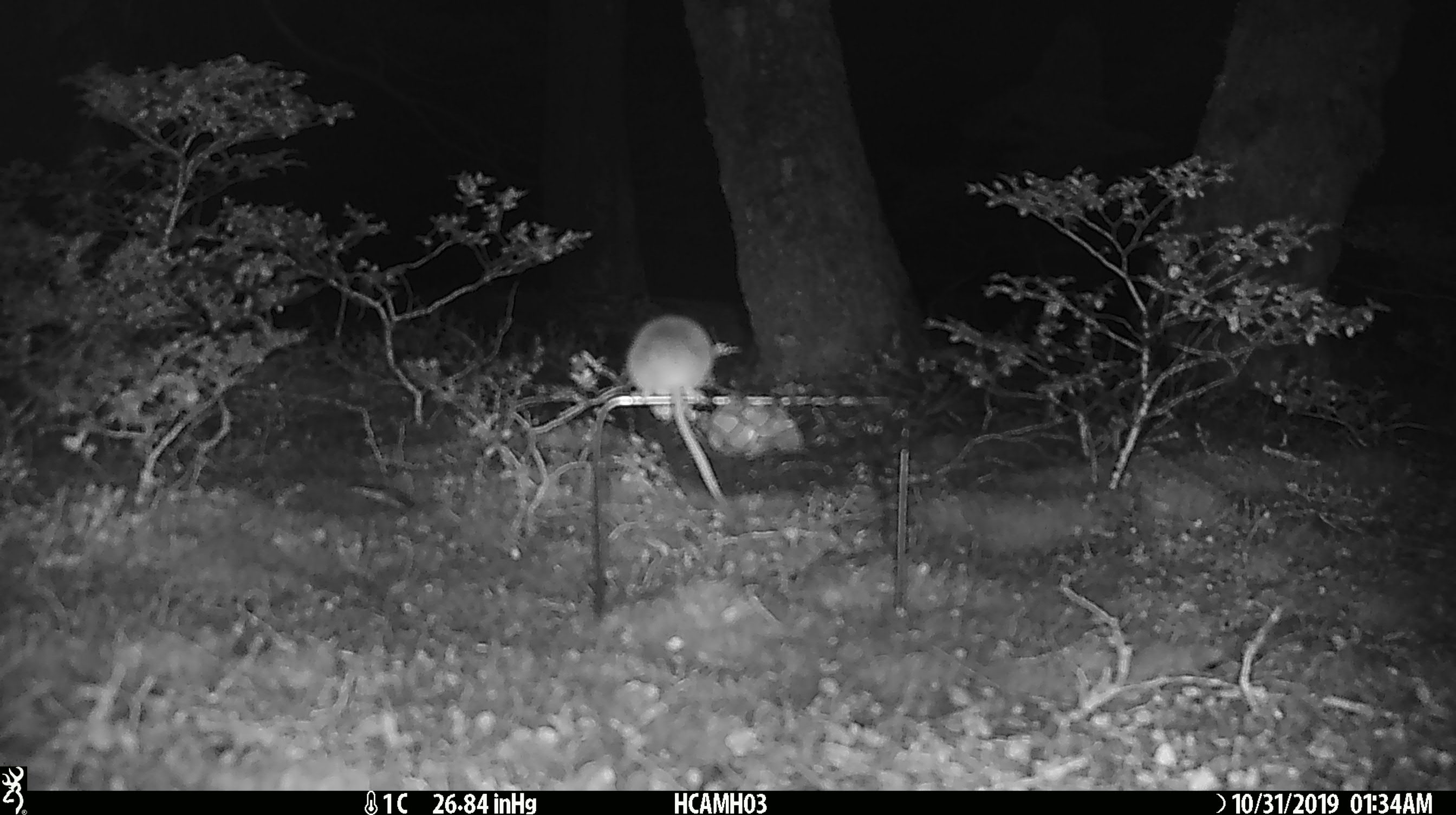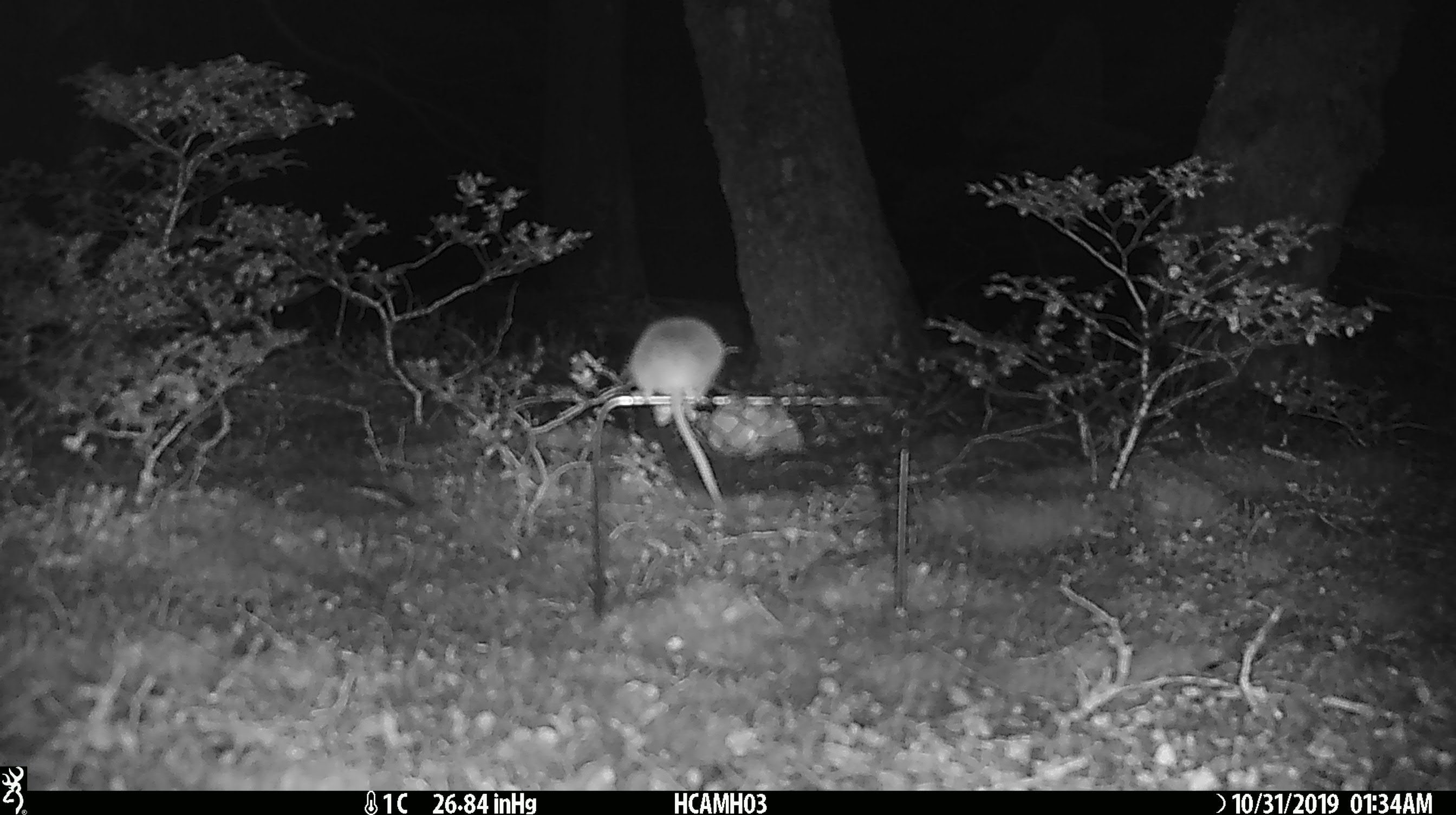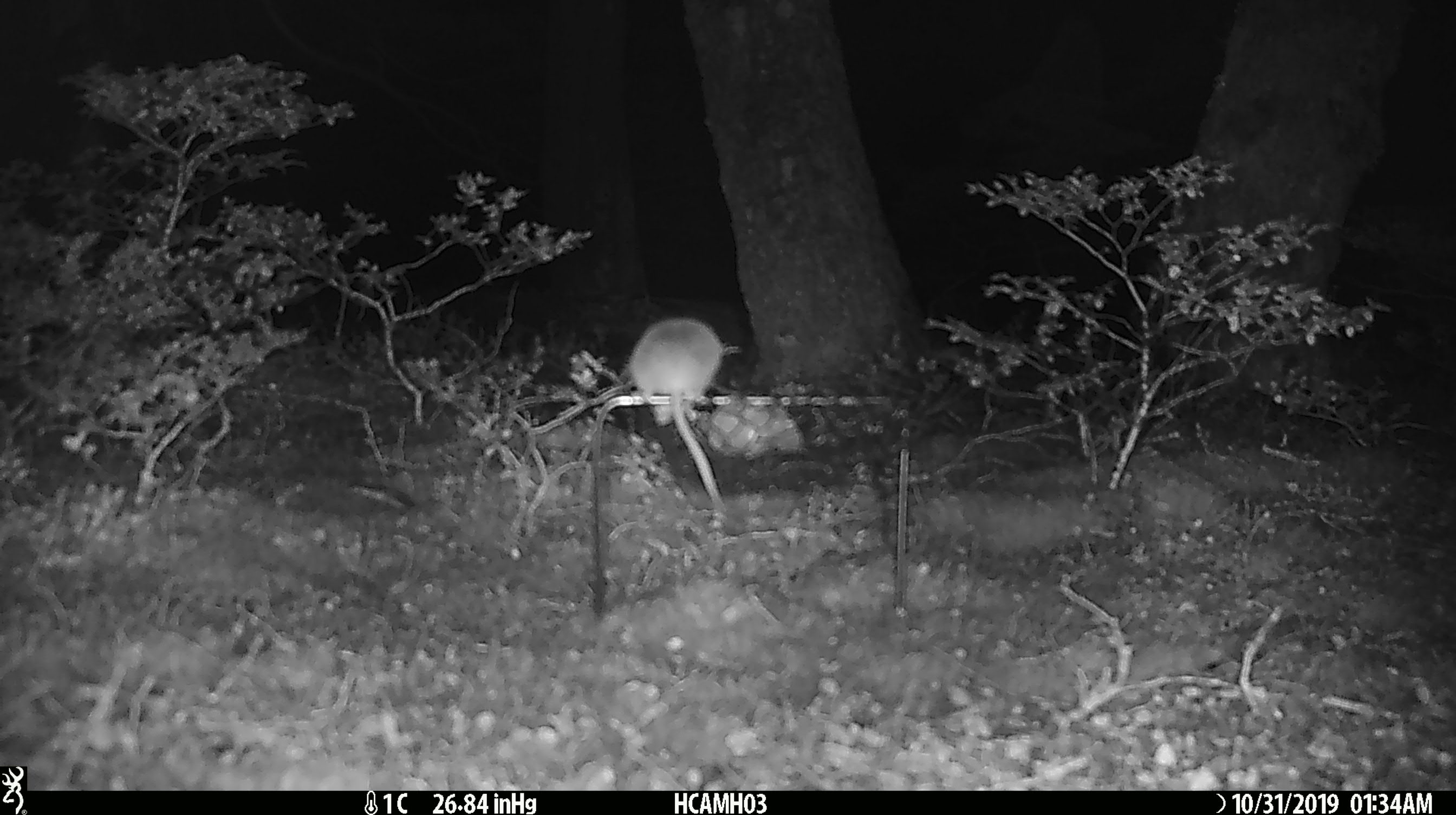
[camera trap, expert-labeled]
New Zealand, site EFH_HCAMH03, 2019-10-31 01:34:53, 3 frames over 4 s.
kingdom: Animalia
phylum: Chordata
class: Mammalia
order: Rodentia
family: Muridae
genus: Mus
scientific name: Mus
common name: mouse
Mouse (Mus).